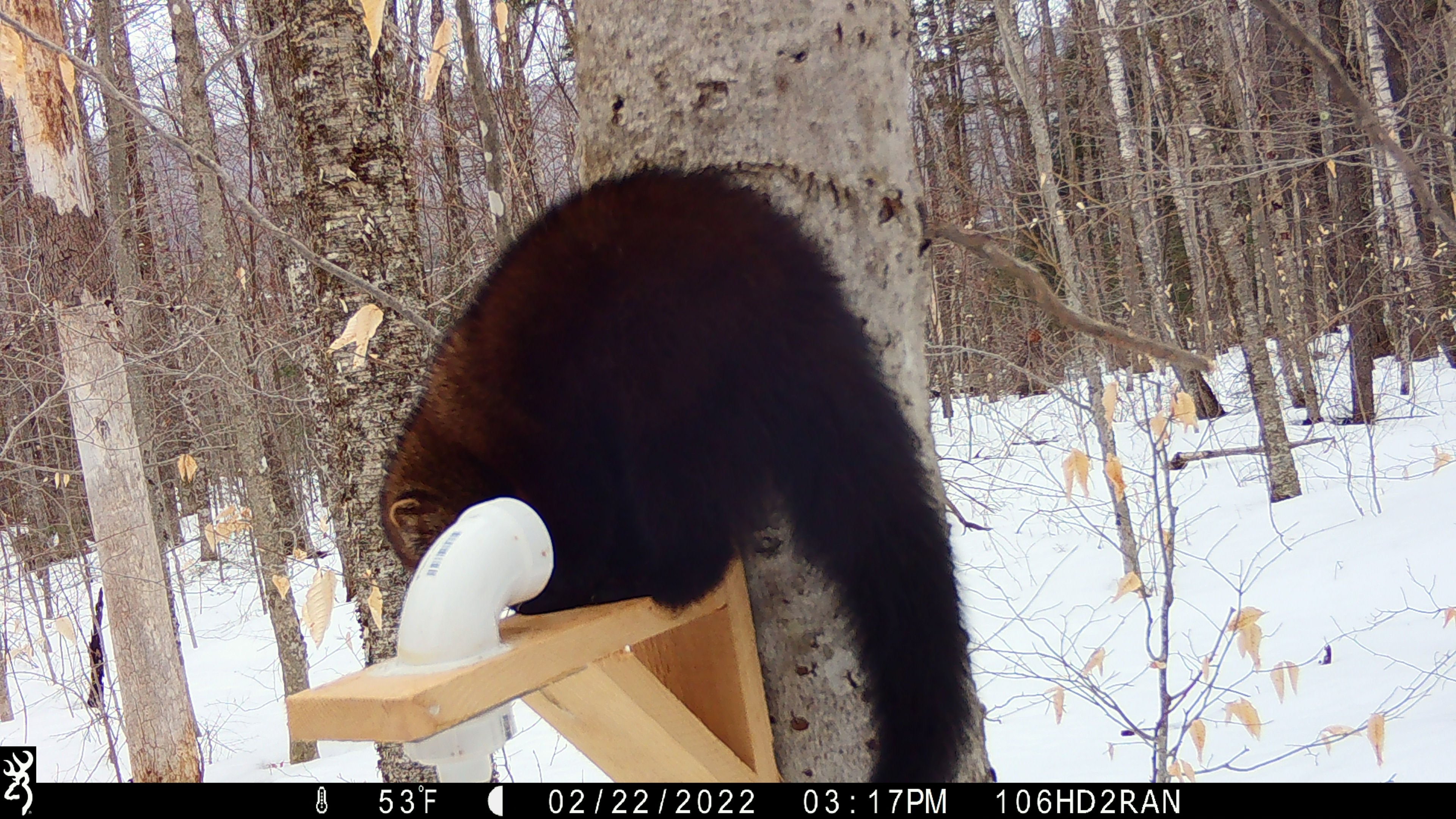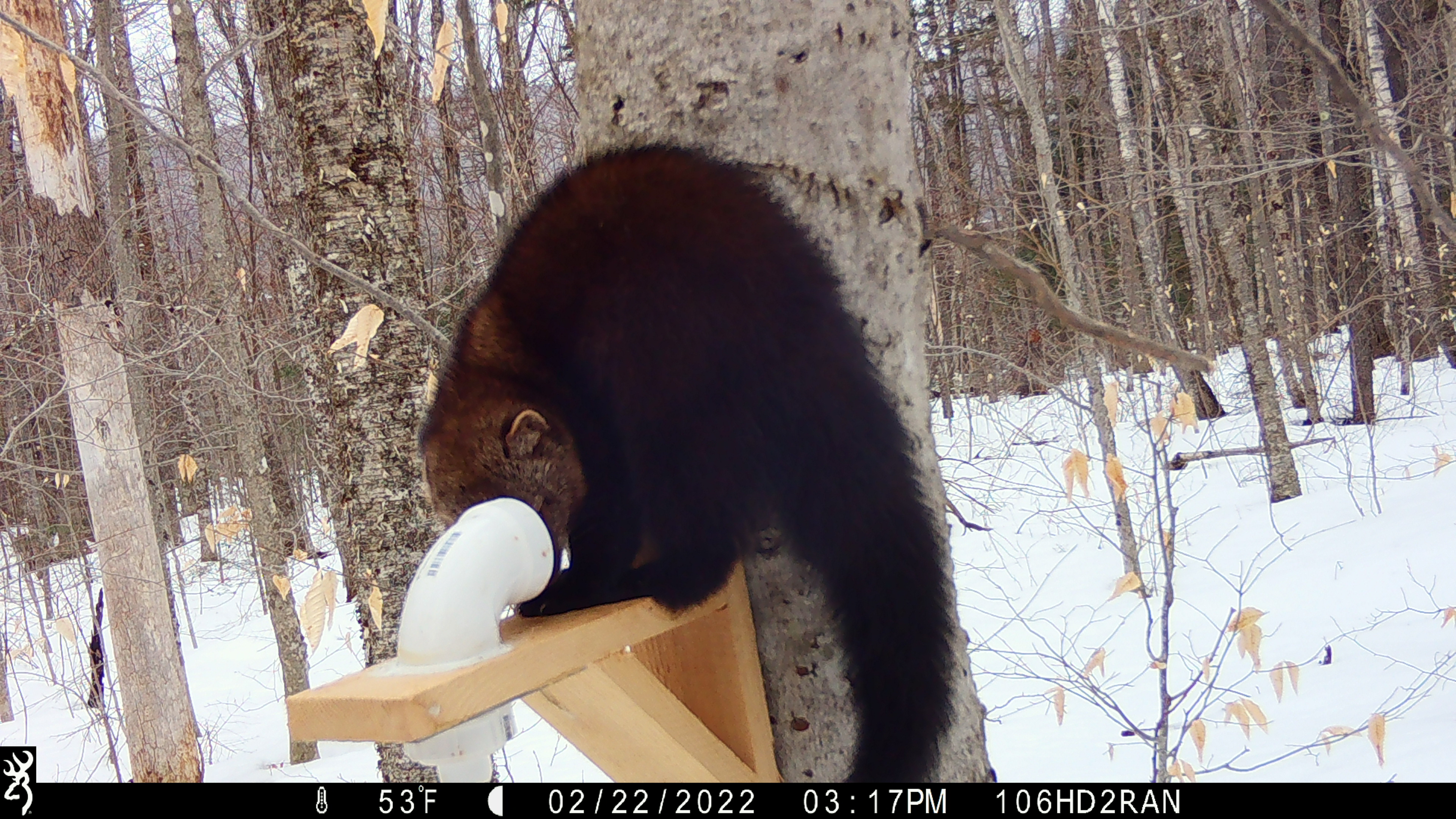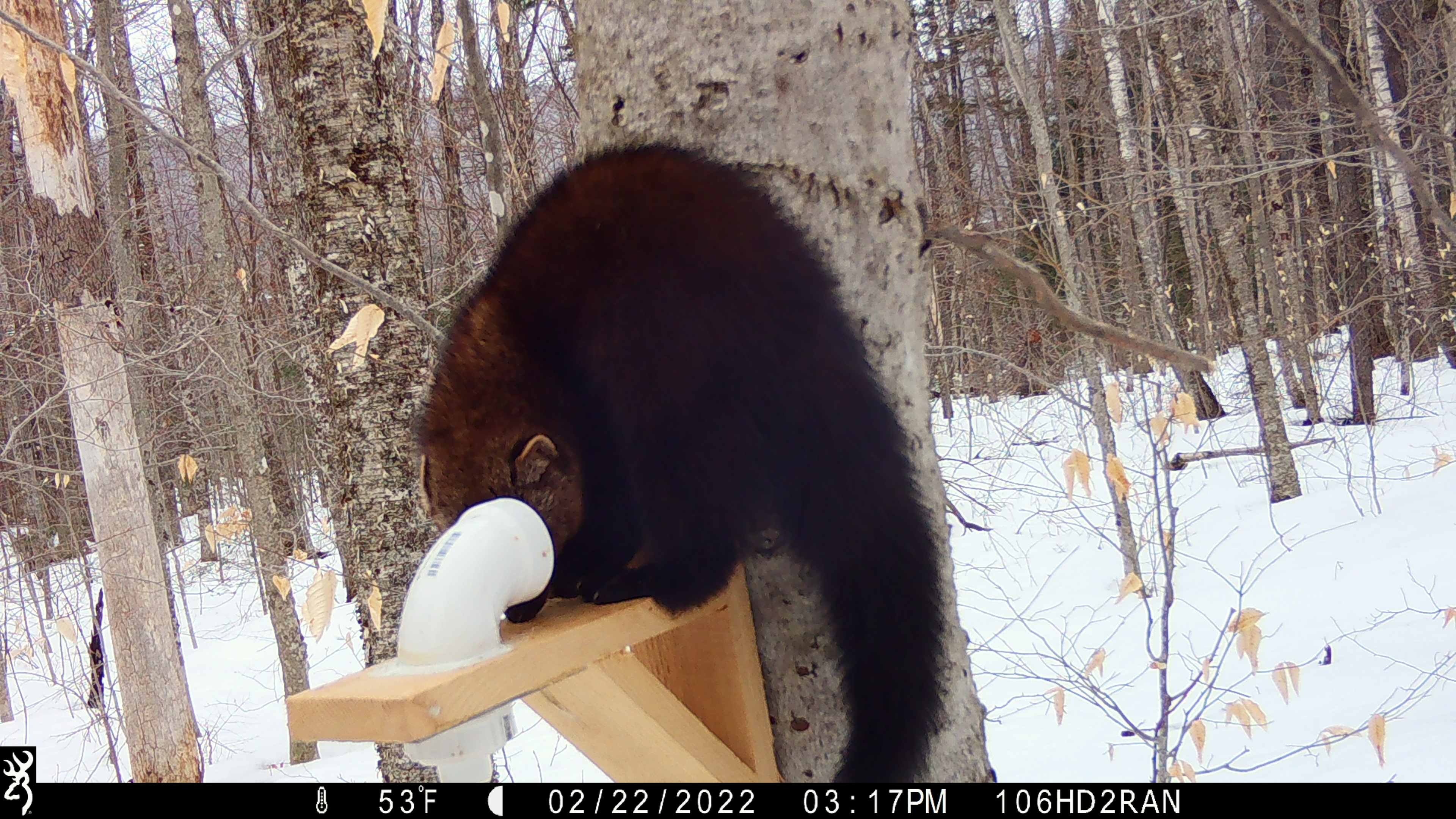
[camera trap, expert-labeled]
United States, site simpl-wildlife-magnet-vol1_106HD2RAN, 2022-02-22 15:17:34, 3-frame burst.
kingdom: Animalia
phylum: Chordata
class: Mammalia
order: Carnivora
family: Mustelidae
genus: Pekania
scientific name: Pekania pennanti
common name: fisher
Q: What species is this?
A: Fisher (Pekania pennanti).